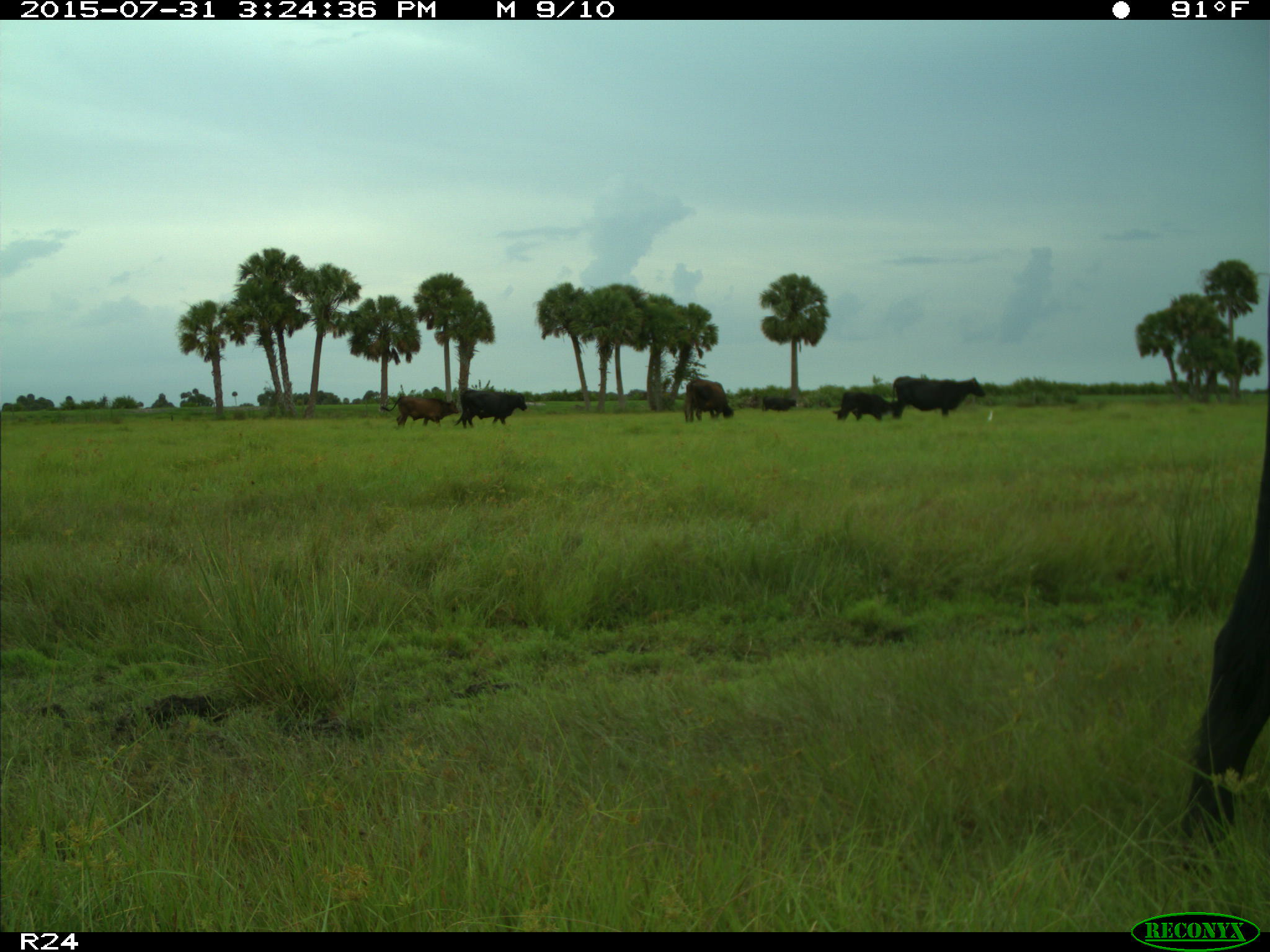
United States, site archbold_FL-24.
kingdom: Animalia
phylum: Chordata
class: Mammalia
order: Artiodactyla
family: Bovidae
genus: Bos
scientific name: Bos taurus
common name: domestic cow